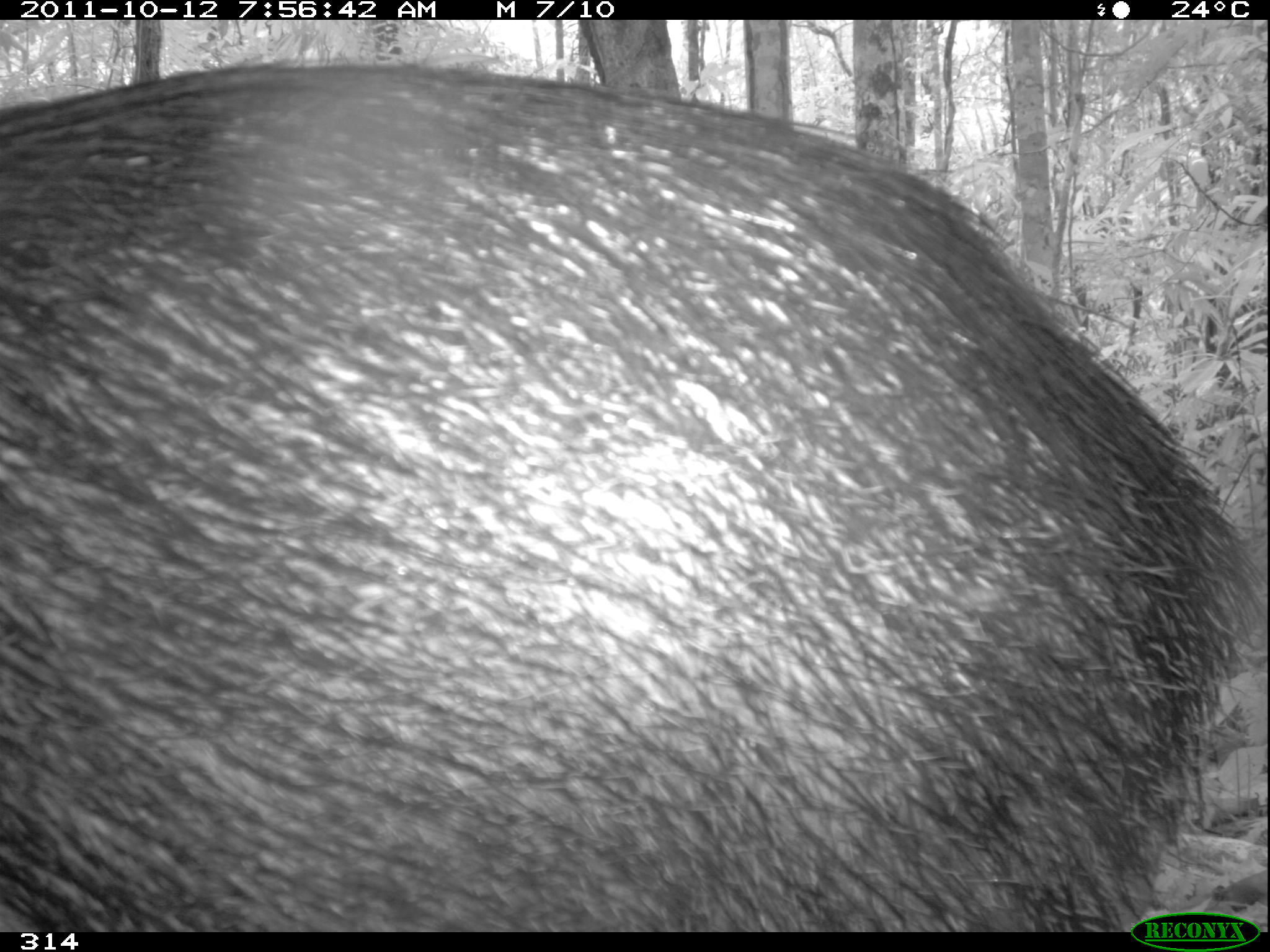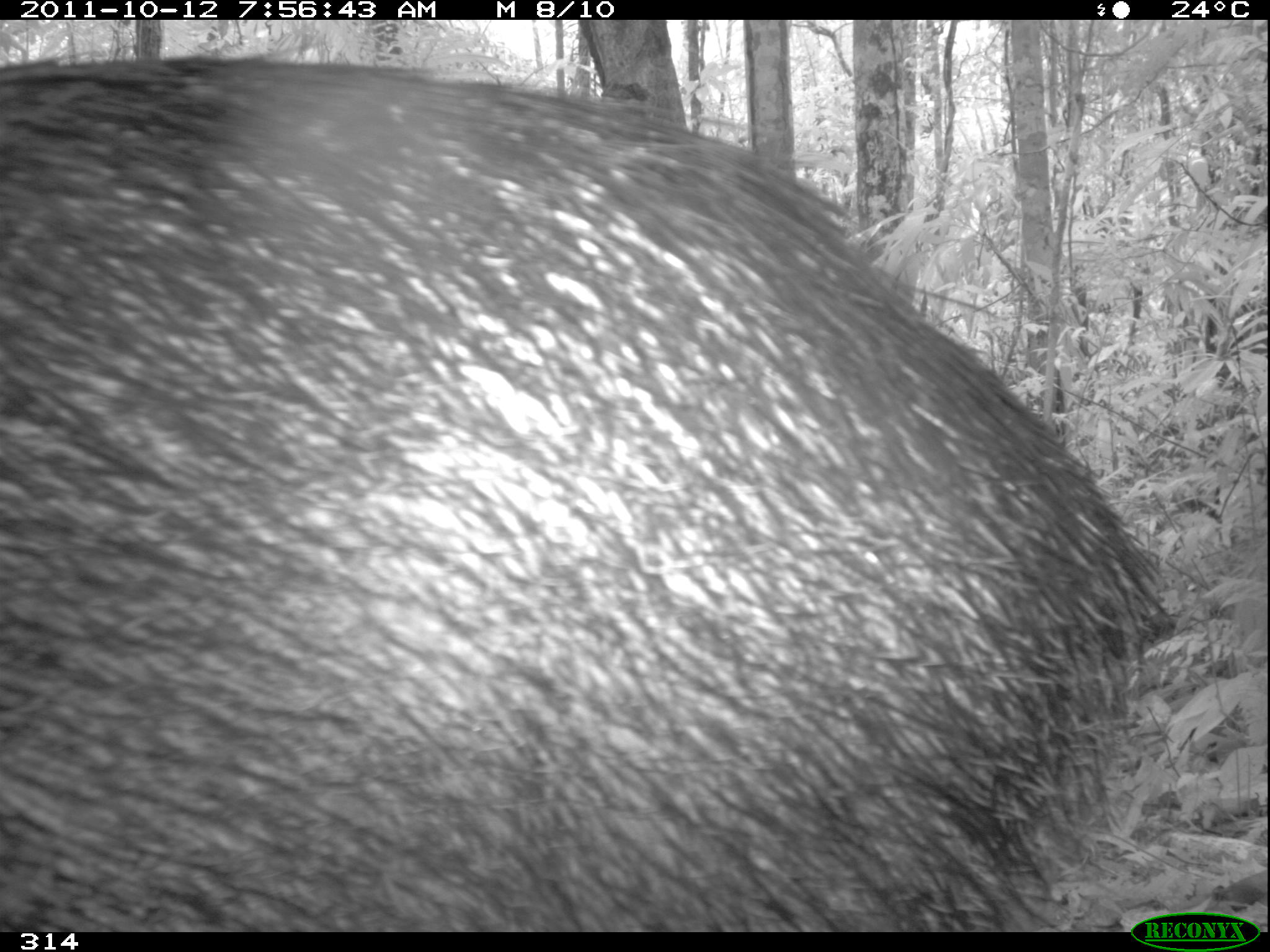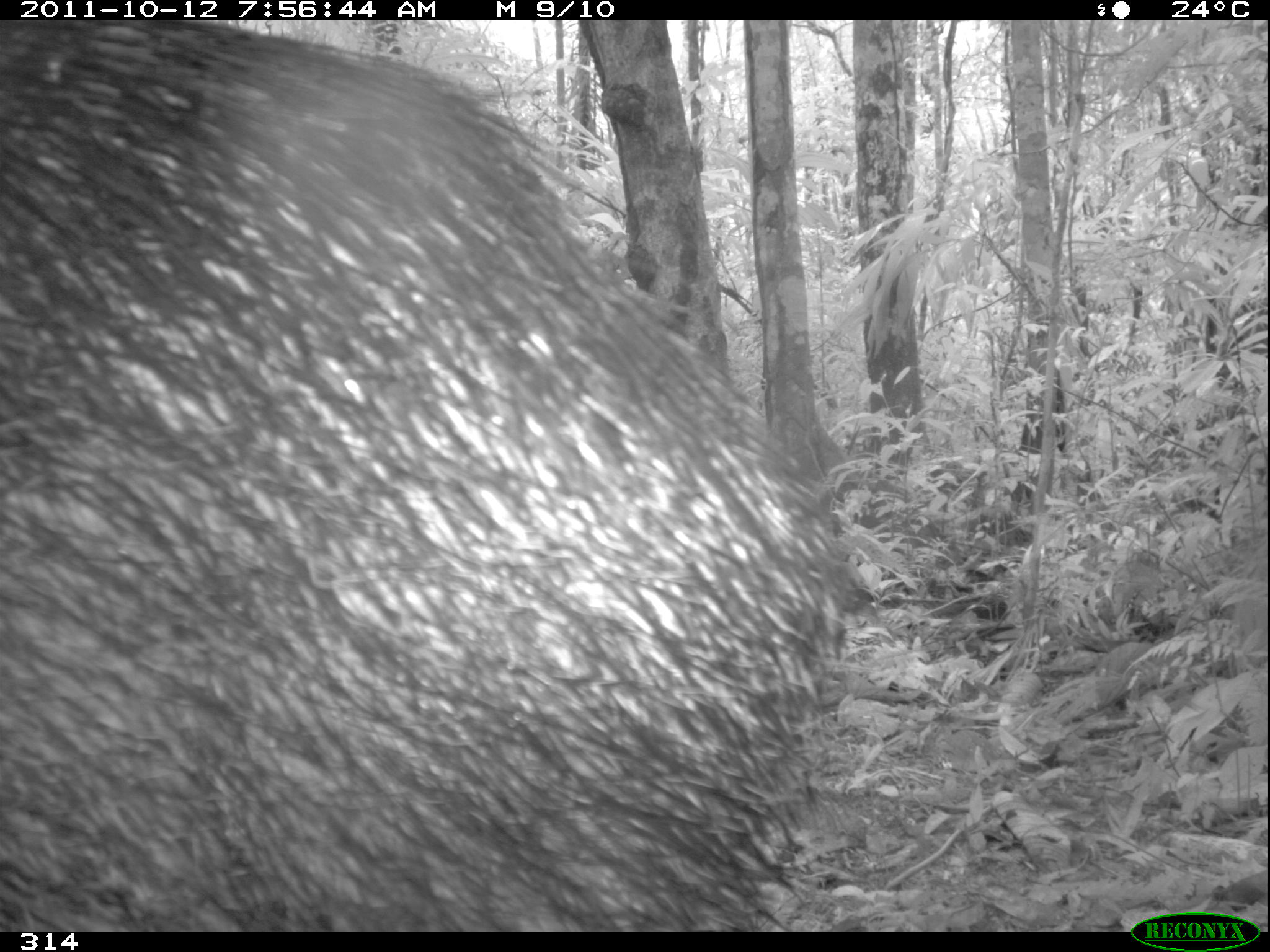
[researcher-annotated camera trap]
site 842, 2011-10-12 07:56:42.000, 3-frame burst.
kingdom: Animalia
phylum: Chordata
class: Mammalia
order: Artiodactyla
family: Tayassuidae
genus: Tayassu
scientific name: Tayassu pecari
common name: white-lipped peccary